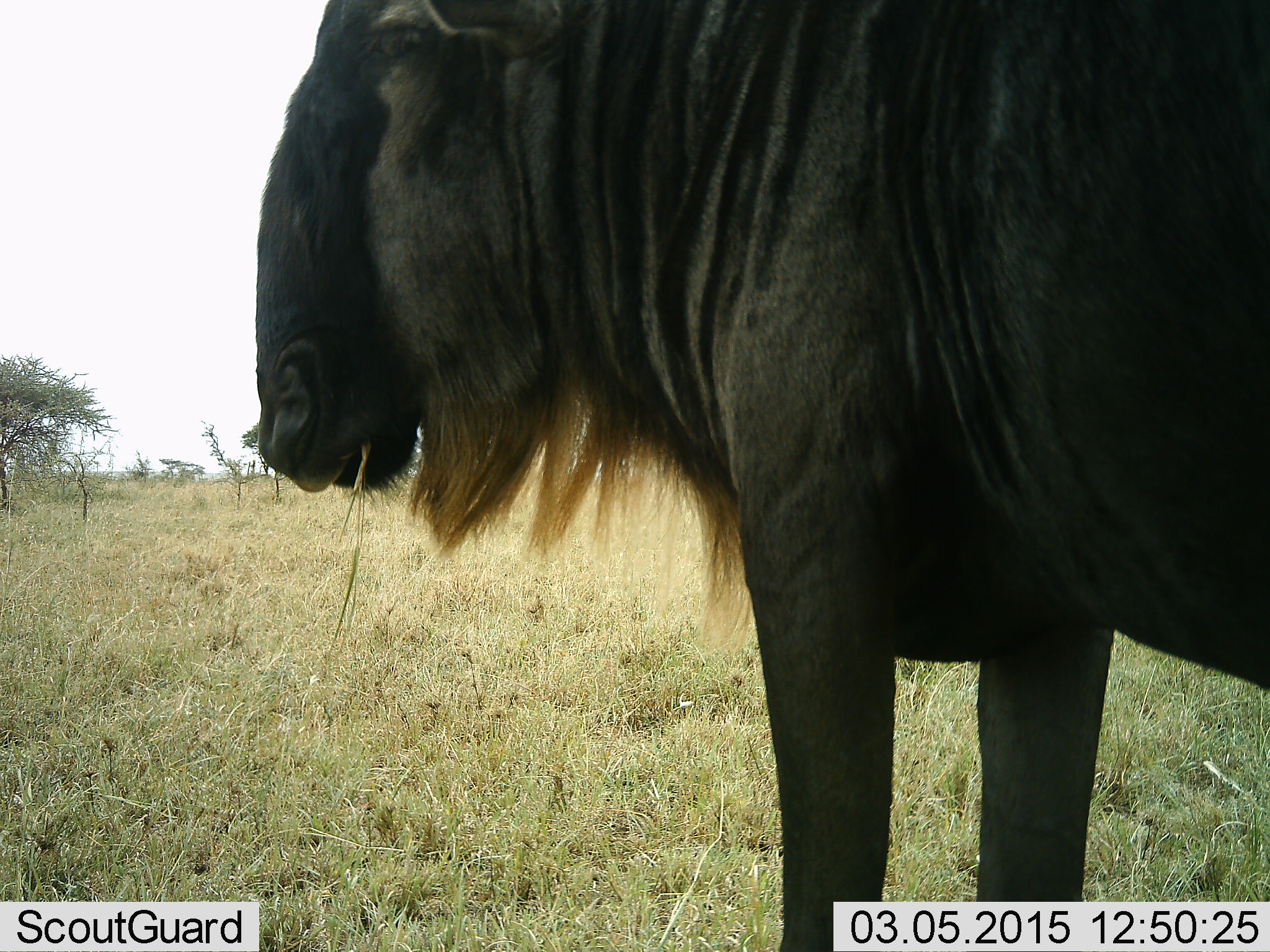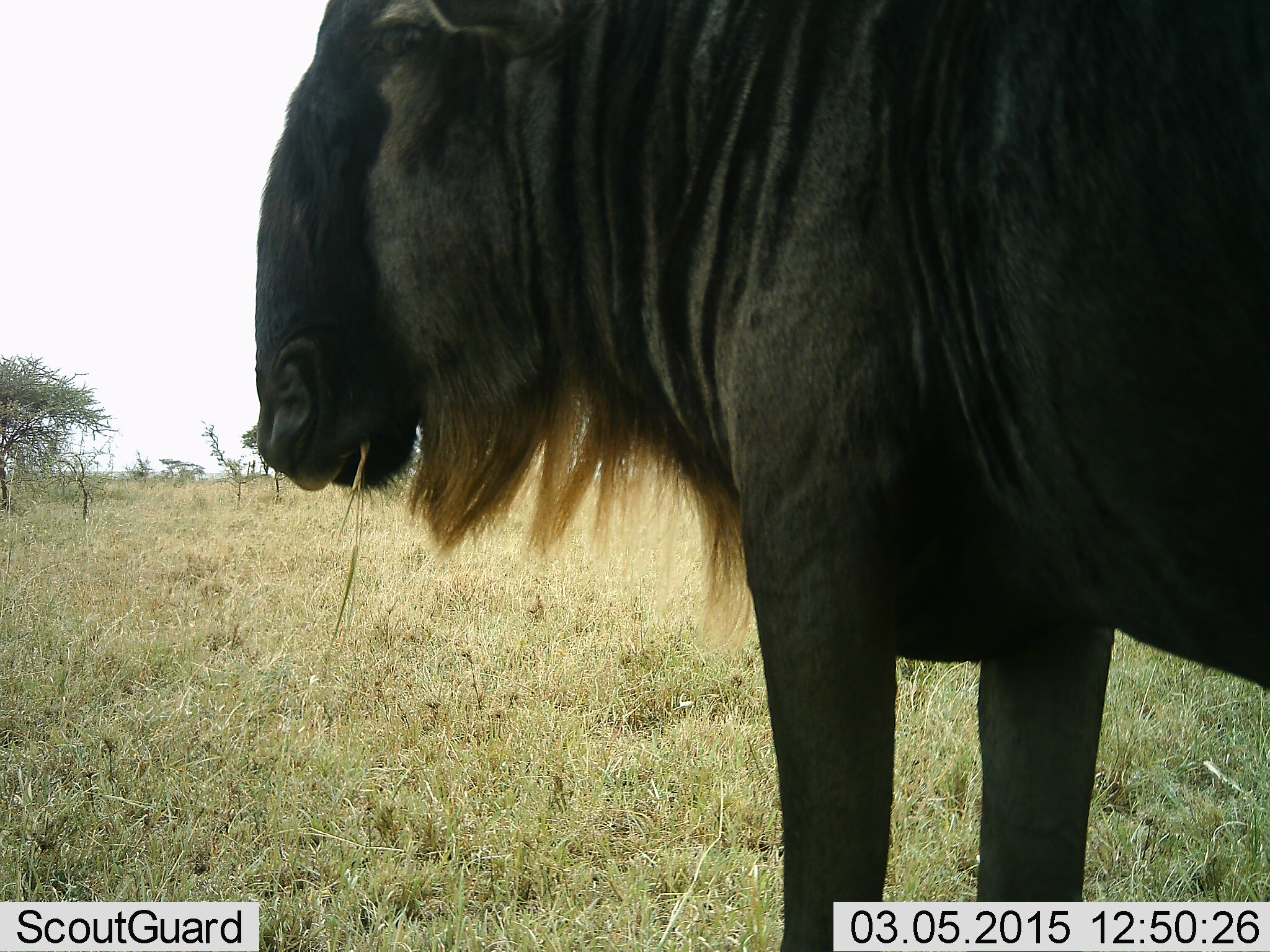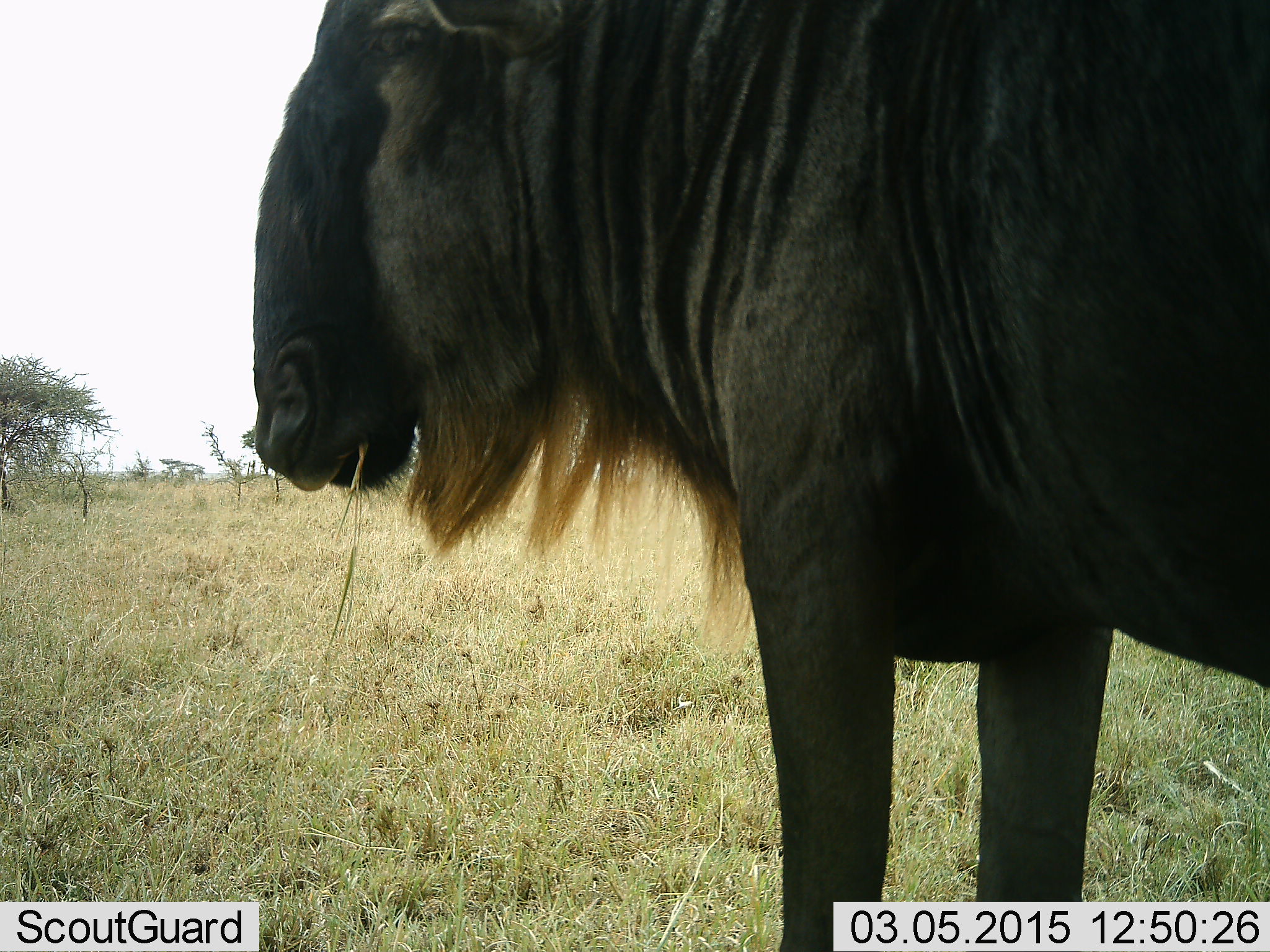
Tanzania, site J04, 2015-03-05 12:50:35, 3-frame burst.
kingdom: Animalia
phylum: Chordata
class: Mammalia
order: Artiodactyla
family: Bovidae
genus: Connochaetes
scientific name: Connochaetes taurinus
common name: blue wildebeest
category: wildebeest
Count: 1.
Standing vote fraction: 90%.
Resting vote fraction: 0%.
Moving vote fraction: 10%.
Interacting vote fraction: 0%.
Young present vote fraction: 0%.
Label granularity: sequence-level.